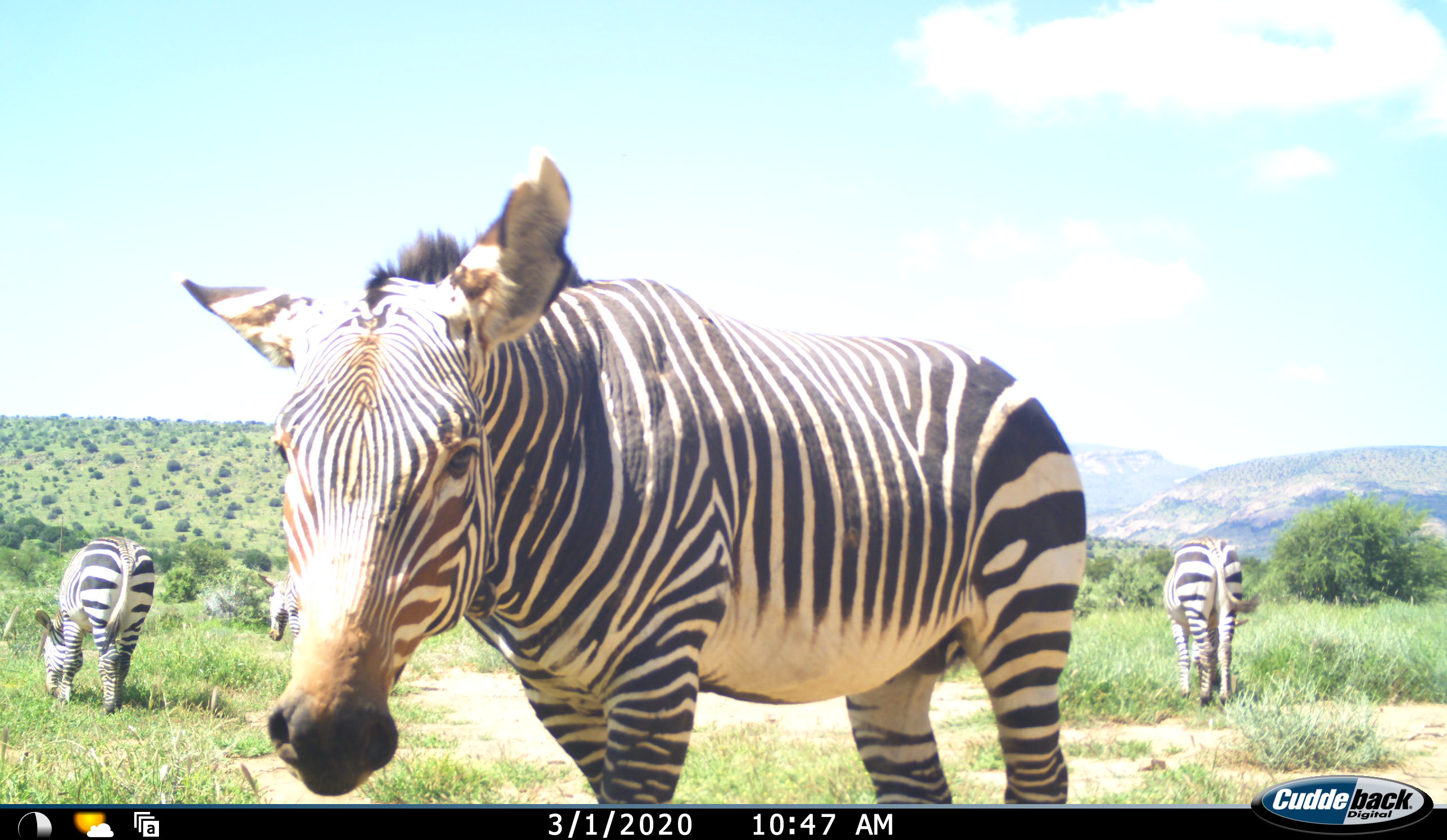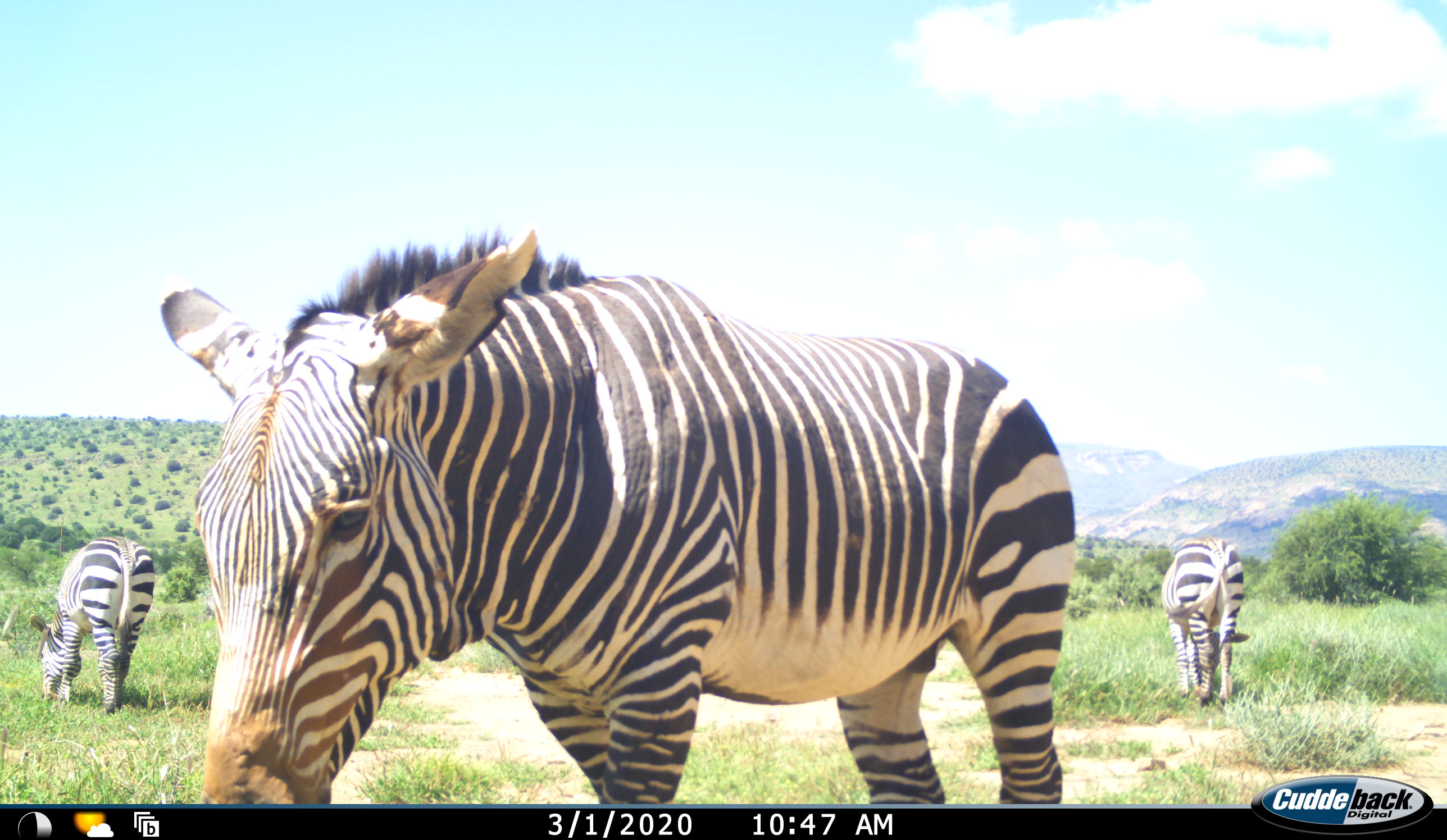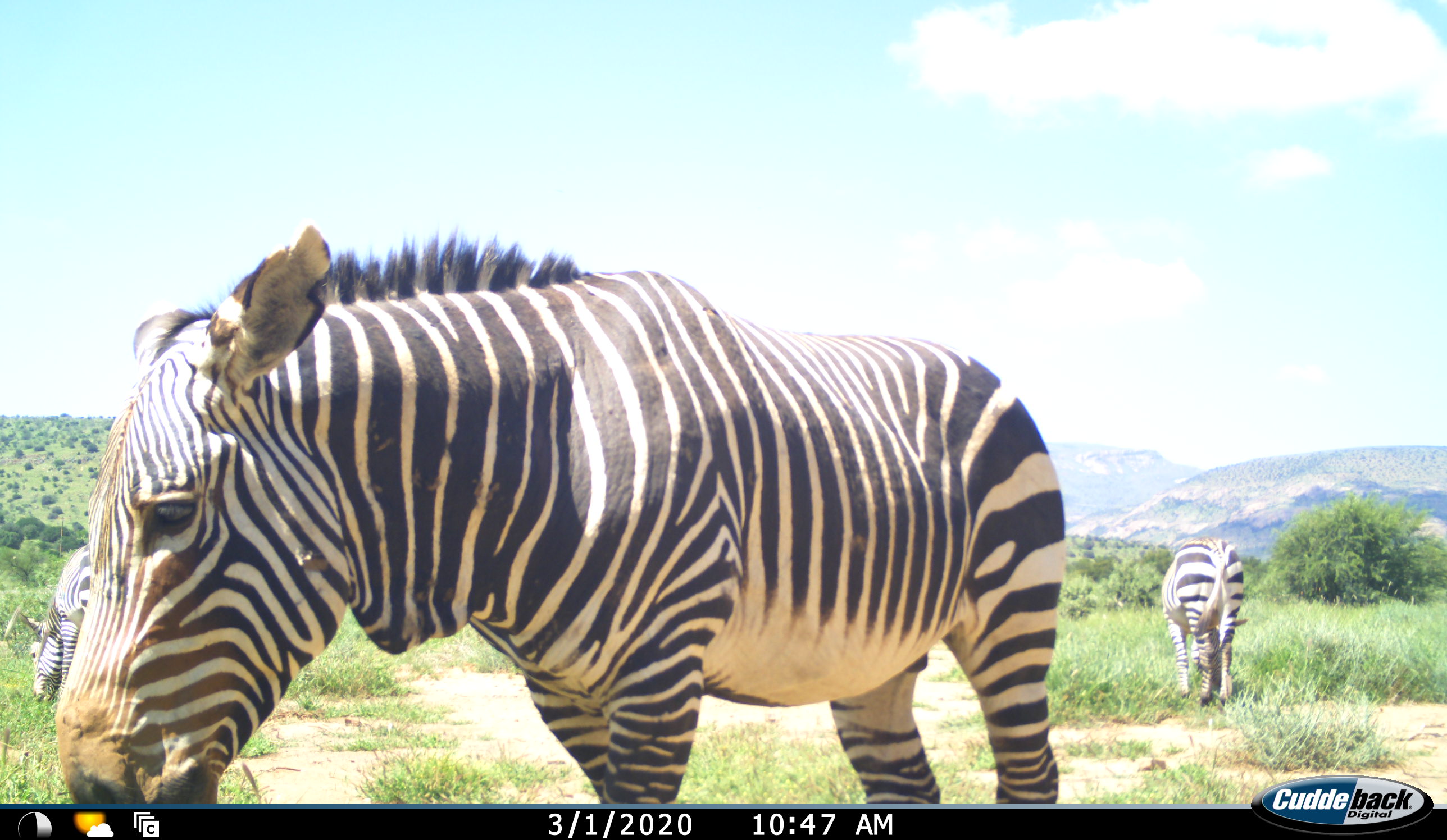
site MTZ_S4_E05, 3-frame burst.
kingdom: Animalia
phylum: Chordata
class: Mammalia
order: Perissodactyla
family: Equidae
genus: Equus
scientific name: Equus zebra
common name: mountain zebra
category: zebramountain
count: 4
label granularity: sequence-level